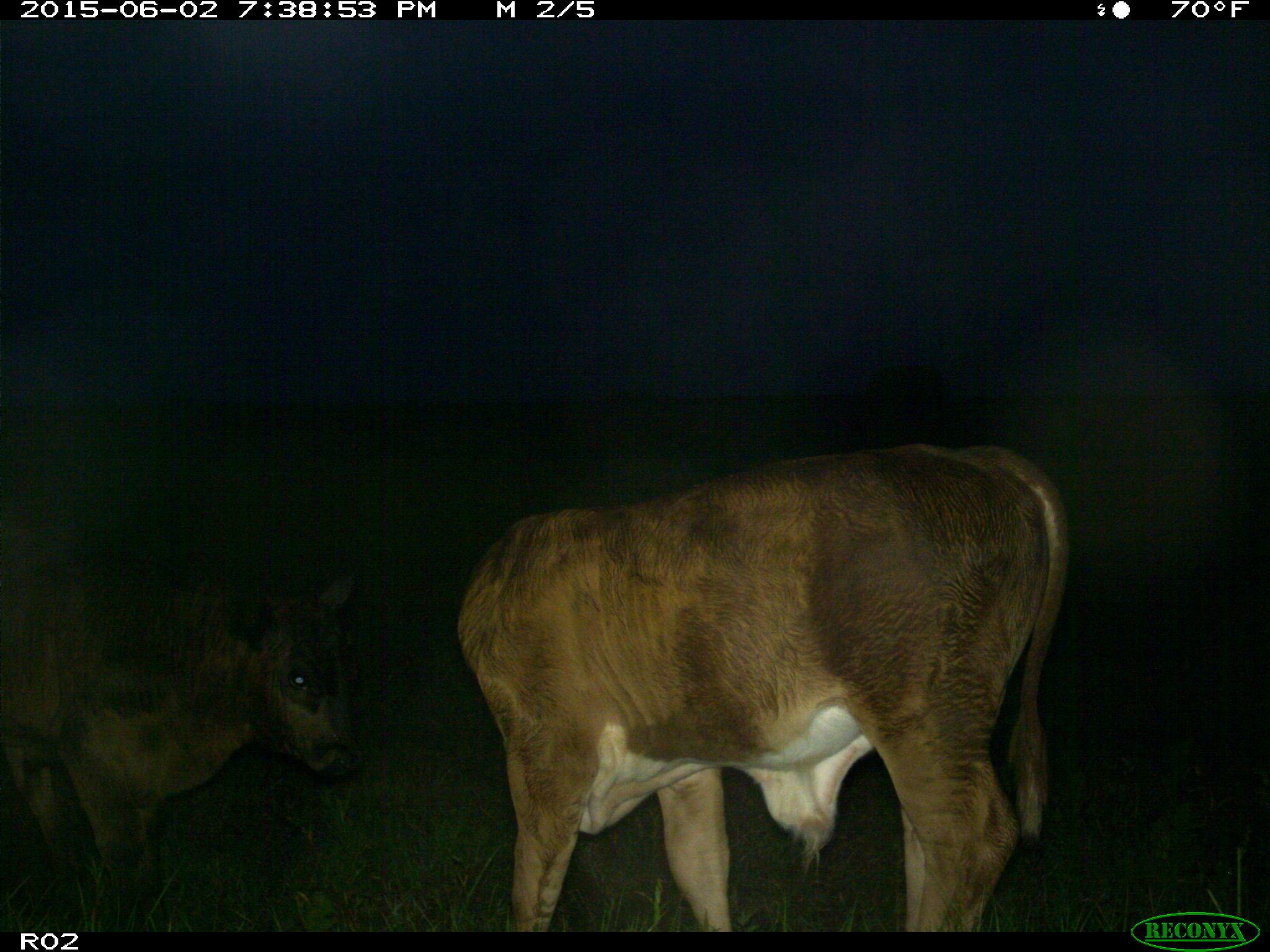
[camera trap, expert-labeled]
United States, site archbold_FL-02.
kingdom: Animalia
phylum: Chordata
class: Mammalia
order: Artiodactyla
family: Bovidae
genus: Bos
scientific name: Bos taurus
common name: domestic cow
Bos taurus (domestic cow).